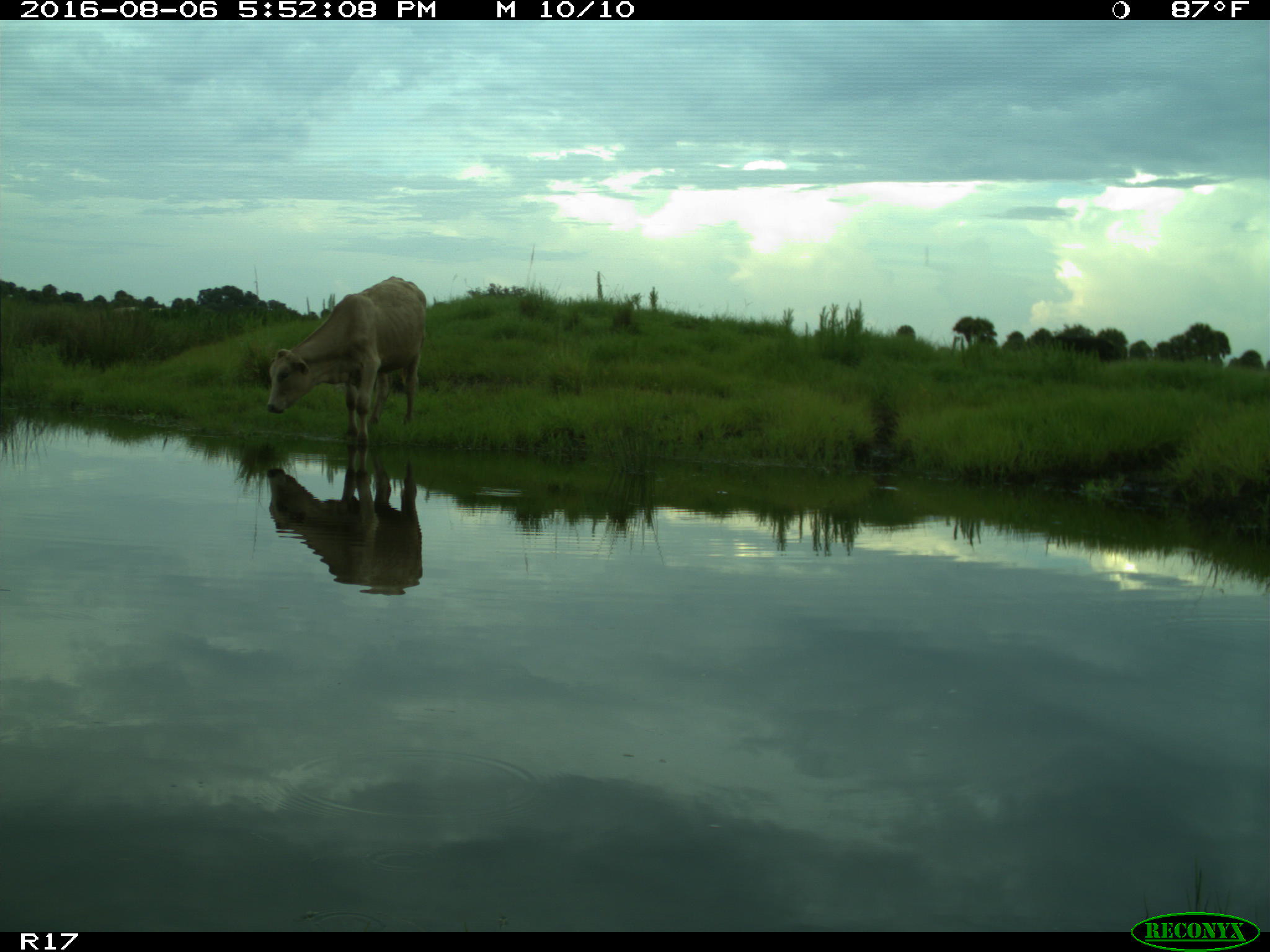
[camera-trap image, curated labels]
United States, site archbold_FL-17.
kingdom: Animalia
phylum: Chordata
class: Mammalia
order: Artiodactyla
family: Bovidae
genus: Bos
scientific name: Bos taurus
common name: domestic cow